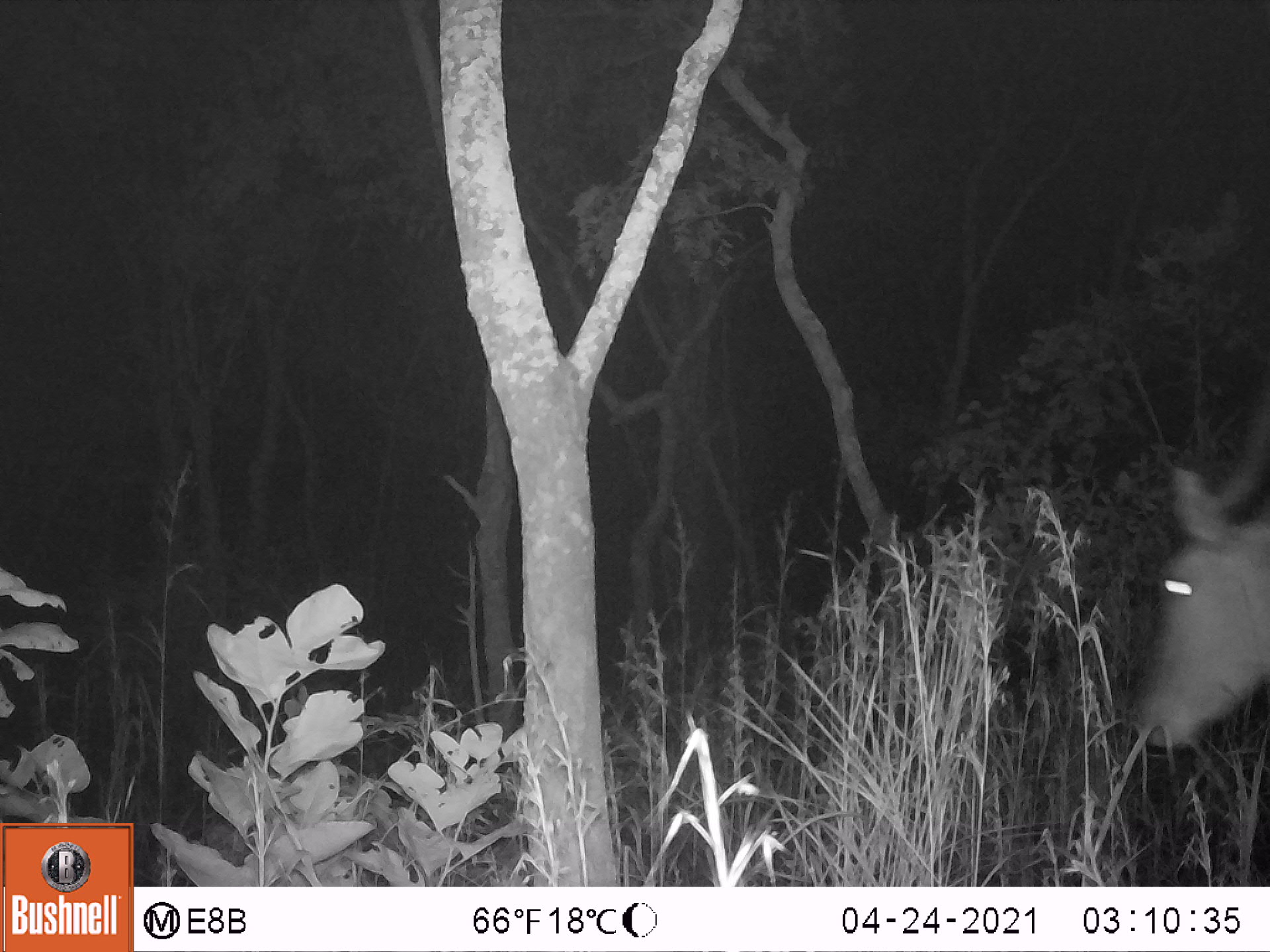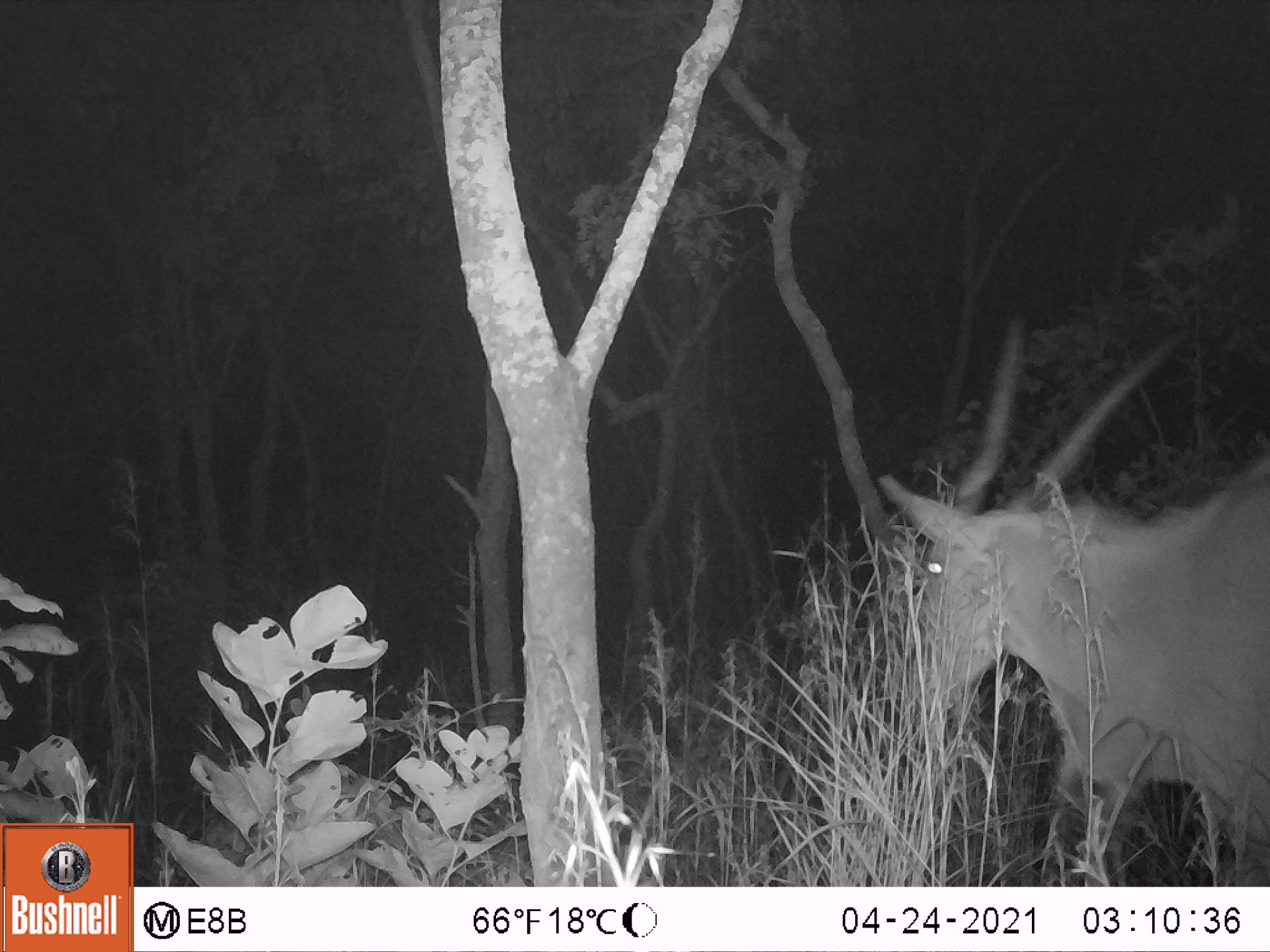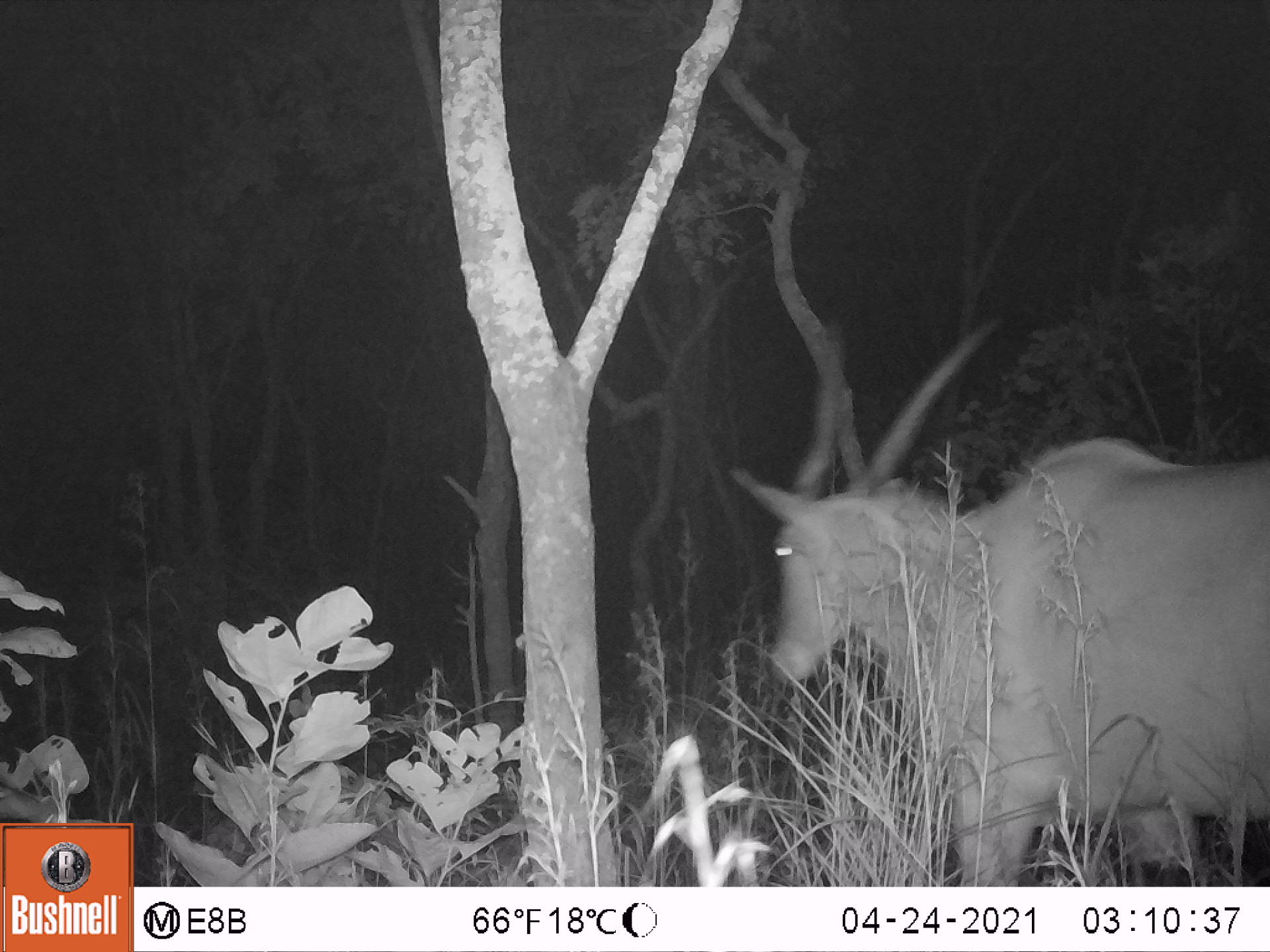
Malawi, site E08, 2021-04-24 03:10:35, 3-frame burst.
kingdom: Animalia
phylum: Chordata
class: Mammalia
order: Artiodactyla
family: Bovidae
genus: Tragelaphus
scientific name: Tragelaphus oryx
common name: common eland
Common eland (Tragelaphus oryx), count 1.